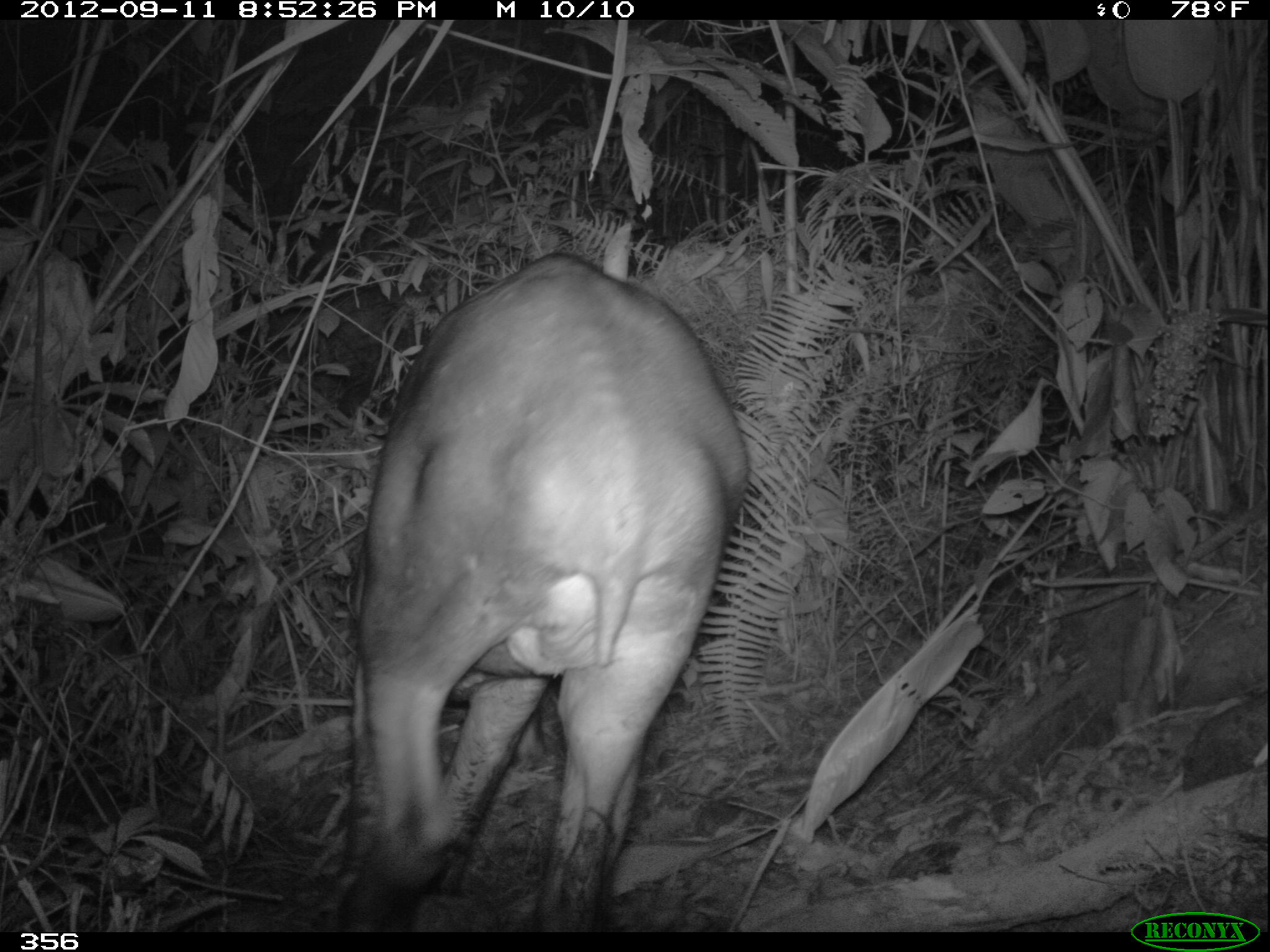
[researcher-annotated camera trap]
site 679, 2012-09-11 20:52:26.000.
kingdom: Animalia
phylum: Chordata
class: Mammalia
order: Perissodactyla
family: Tapiridae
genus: Tapirus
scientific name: Tapirus terrestris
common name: south american tapir